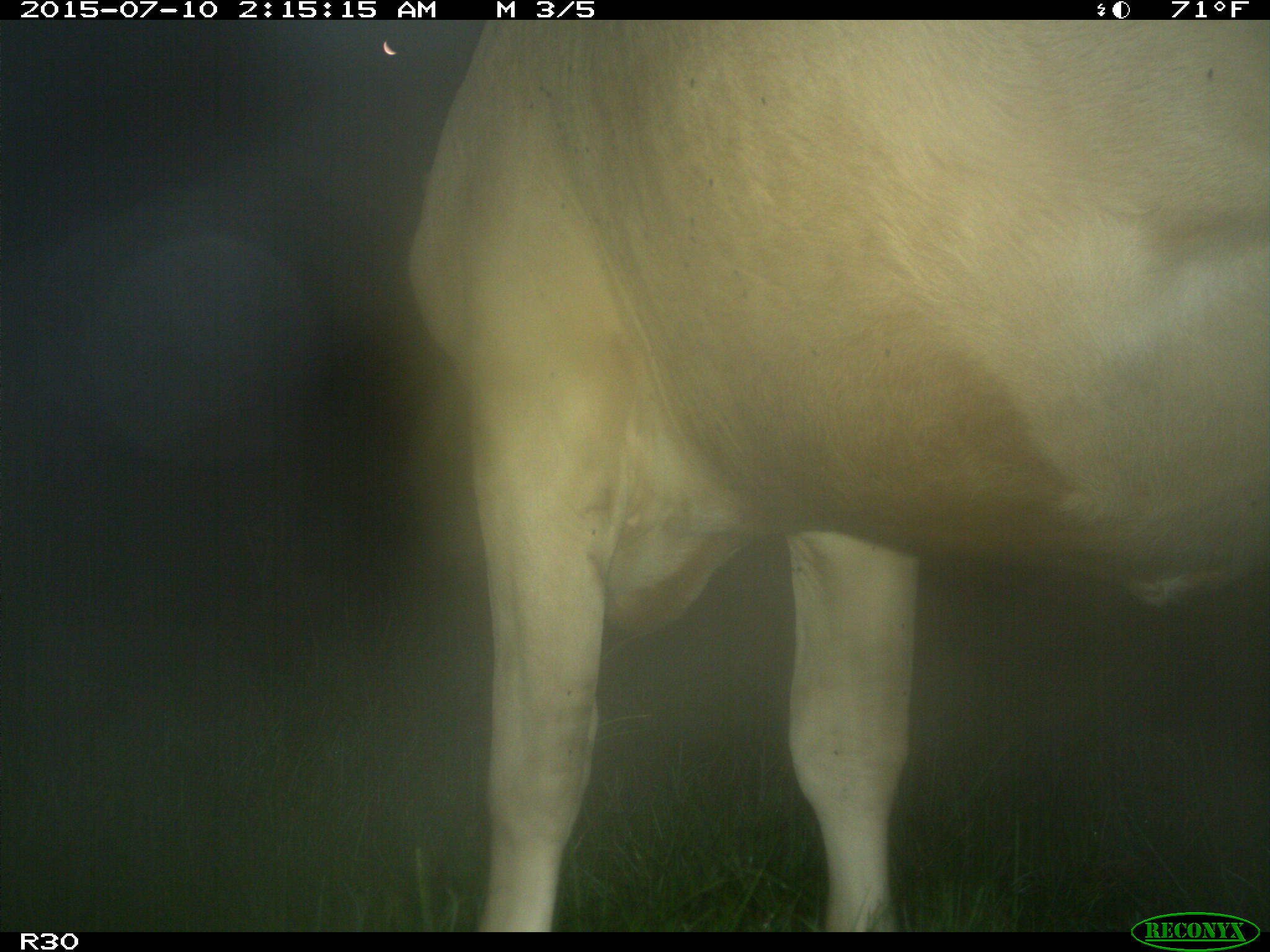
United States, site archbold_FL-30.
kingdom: Animalia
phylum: Chordata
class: Mammalia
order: Artiodactyla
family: Bovidae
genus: Bos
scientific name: Bos taurus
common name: domestic cow